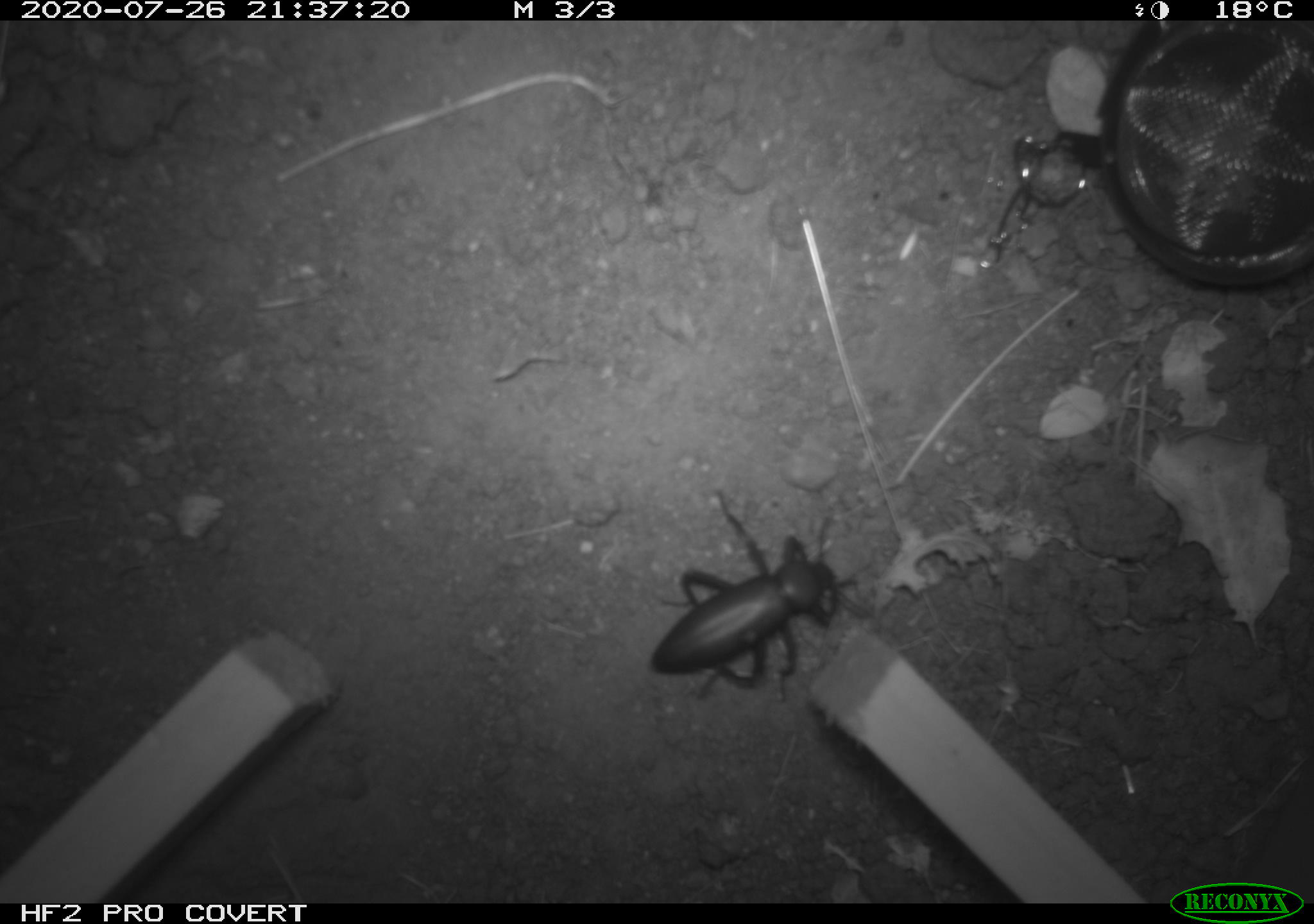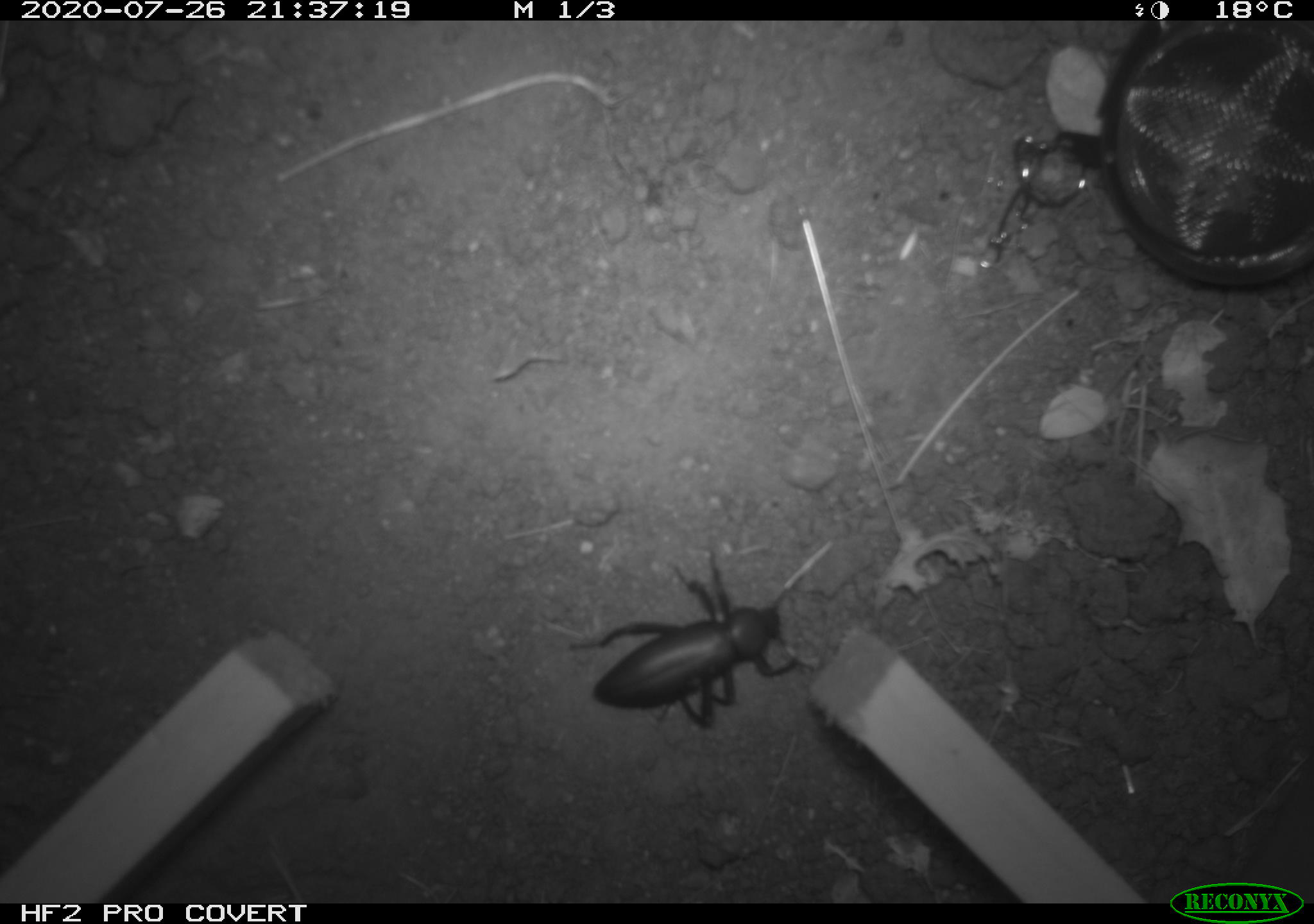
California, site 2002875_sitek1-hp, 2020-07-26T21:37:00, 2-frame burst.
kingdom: Animalia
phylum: Arthropoda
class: Insecta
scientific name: Insecta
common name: insect